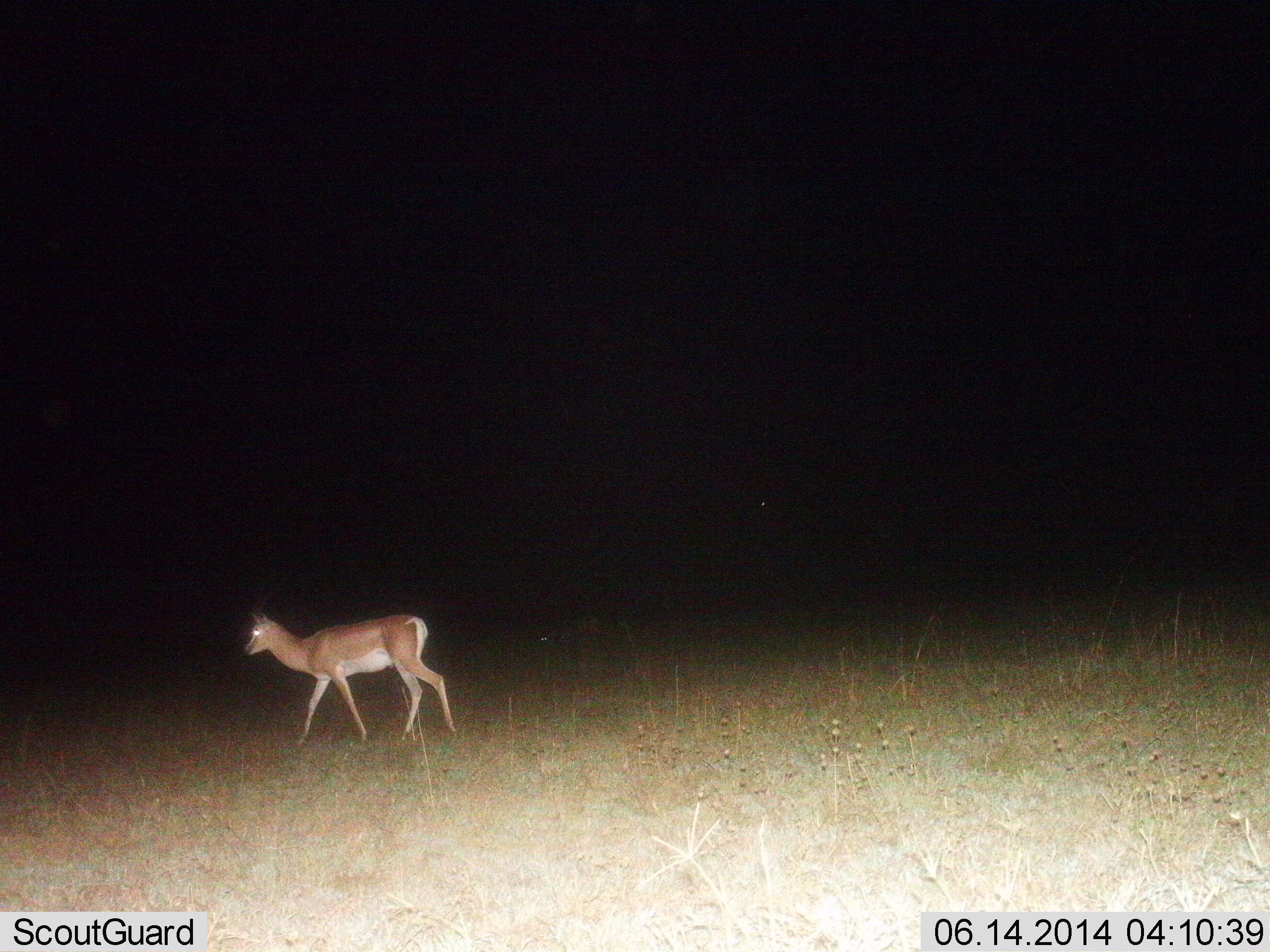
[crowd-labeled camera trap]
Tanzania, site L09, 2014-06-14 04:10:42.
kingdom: Animalia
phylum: Chordata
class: Mammalia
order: Artiodactyla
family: Bovidae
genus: Nanger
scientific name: Nanger granti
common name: grant's gazelle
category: gazellegrants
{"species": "gazellegrants (grant's gazelle) (Nanger granti)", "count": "1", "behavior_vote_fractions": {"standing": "30%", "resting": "0%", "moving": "70%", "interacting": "0%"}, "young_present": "0%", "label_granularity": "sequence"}